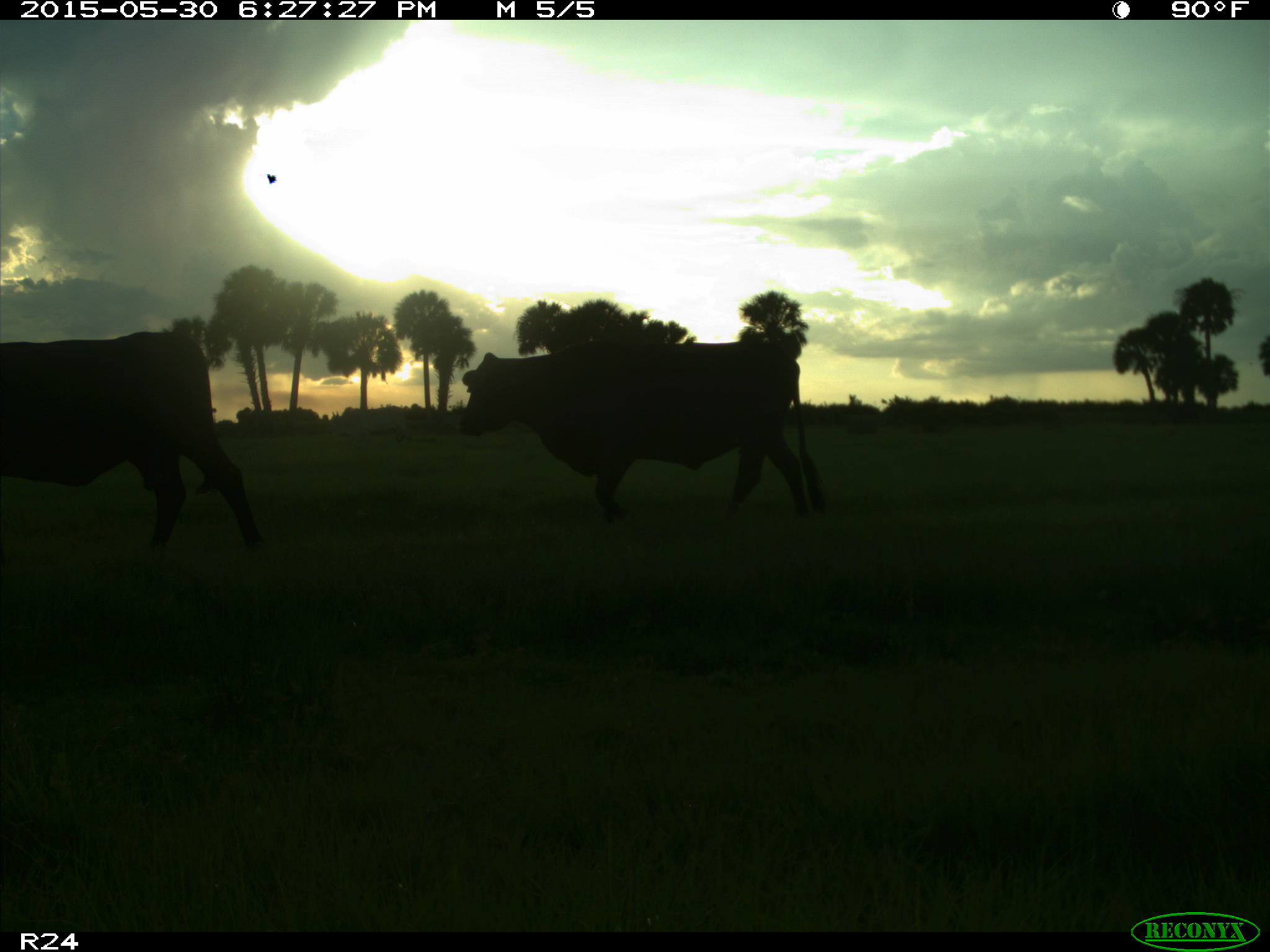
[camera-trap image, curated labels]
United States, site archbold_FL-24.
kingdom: Animalia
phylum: Chordata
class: Mammalia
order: Artiodactyla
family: Bovidae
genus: Bos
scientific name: Bos taurus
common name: domestic cow